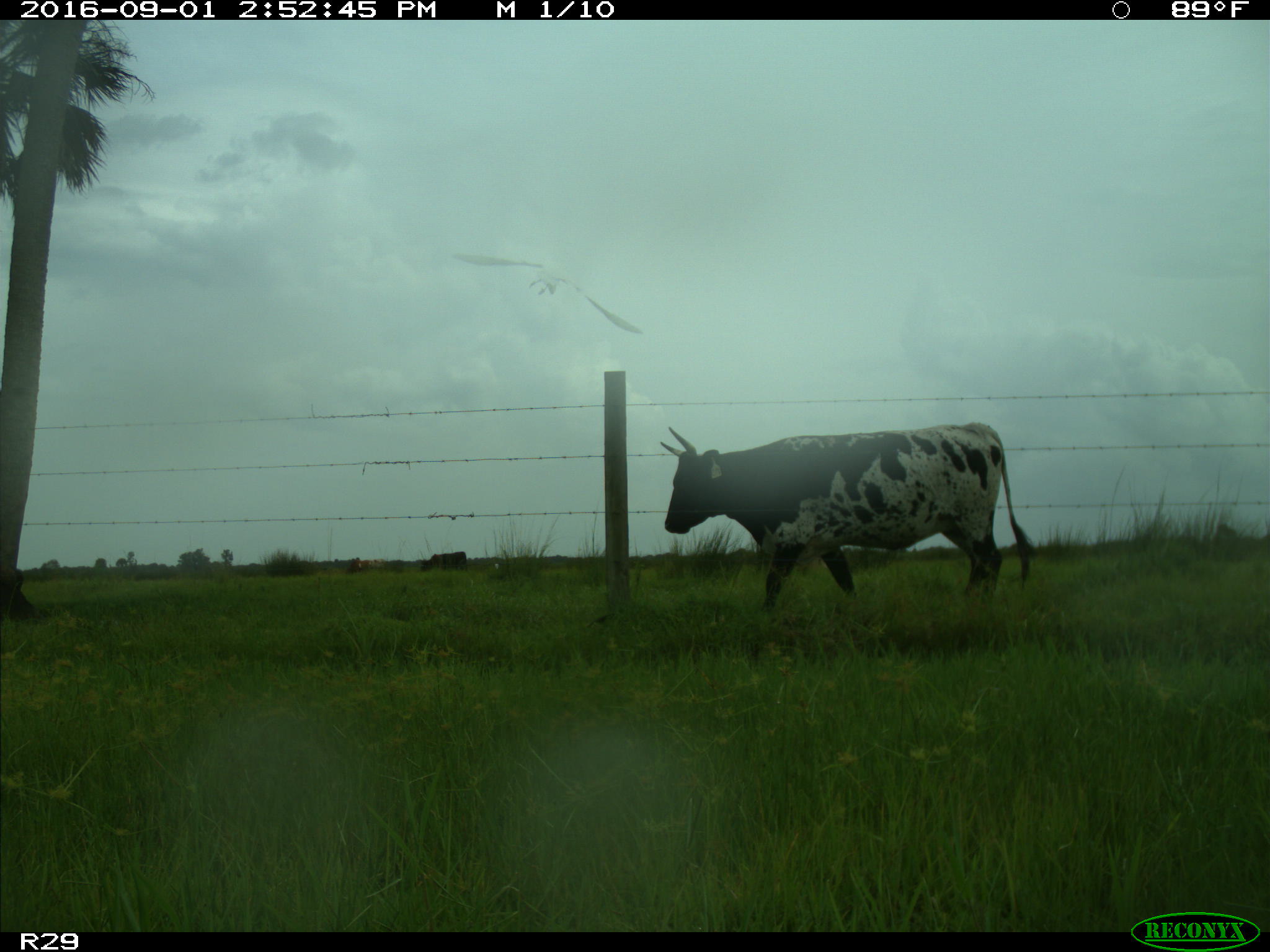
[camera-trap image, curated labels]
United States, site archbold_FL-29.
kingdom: Animalia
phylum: Chordata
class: Mammalia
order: Artiodactyla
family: Bovidae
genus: Bos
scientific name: Bos taurus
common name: domestic cow